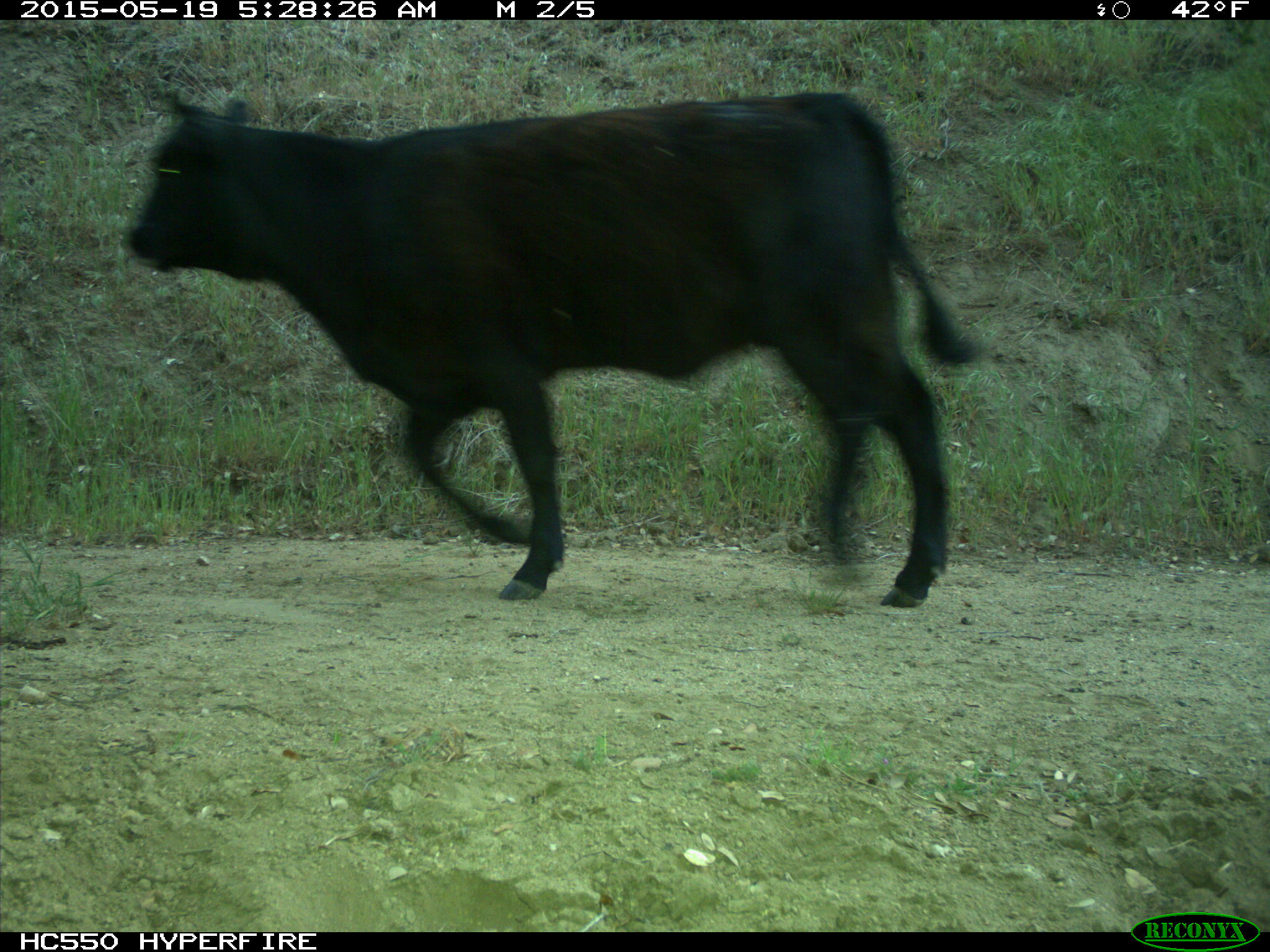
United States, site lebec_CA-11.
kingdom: Animalia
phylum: Chordata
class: Mammalia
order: Artiodactyla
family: Bovidae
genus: Bos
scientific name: Bos taurus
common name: domestic cow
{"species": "Bos taurus (domestic cow)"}